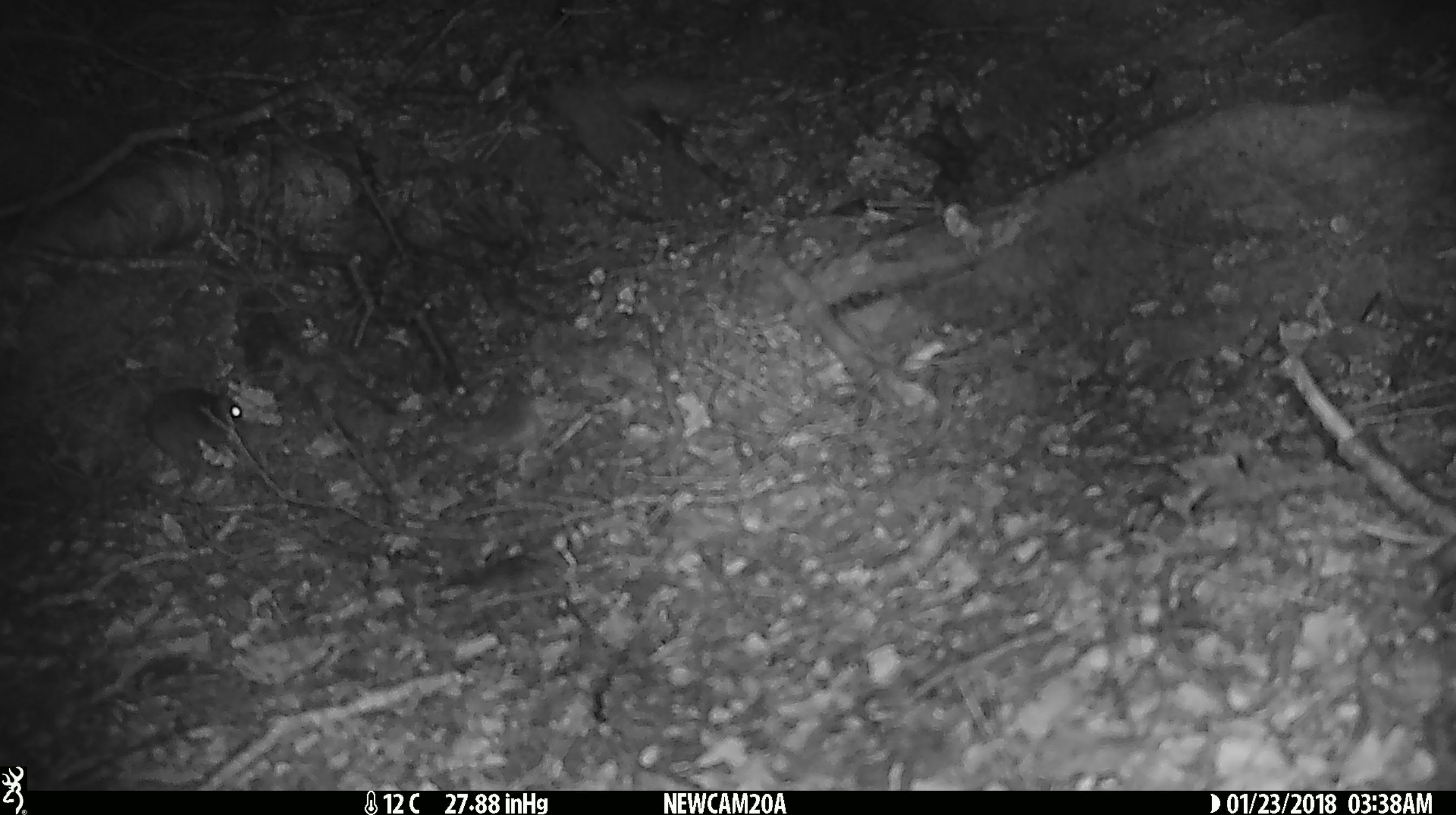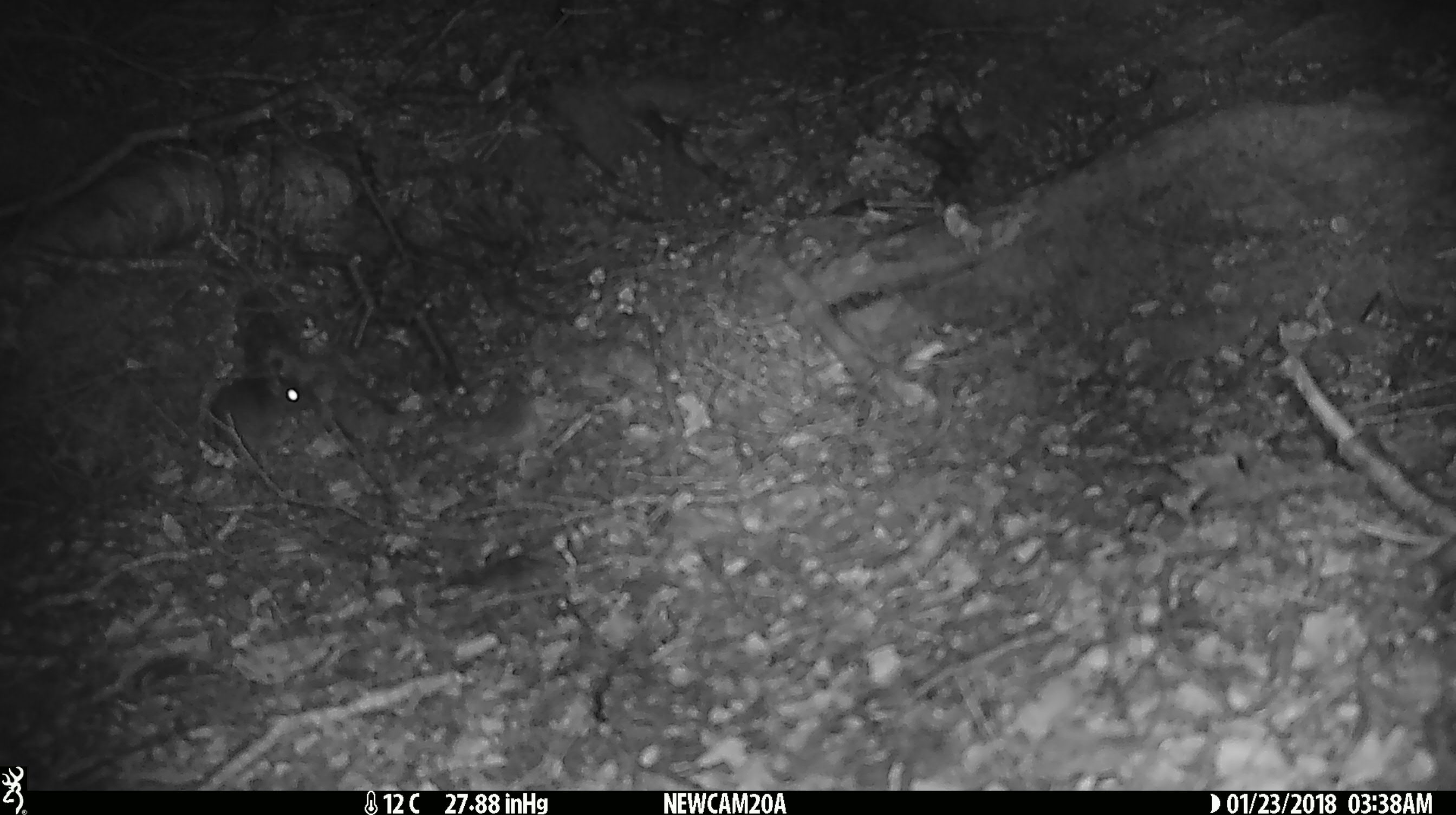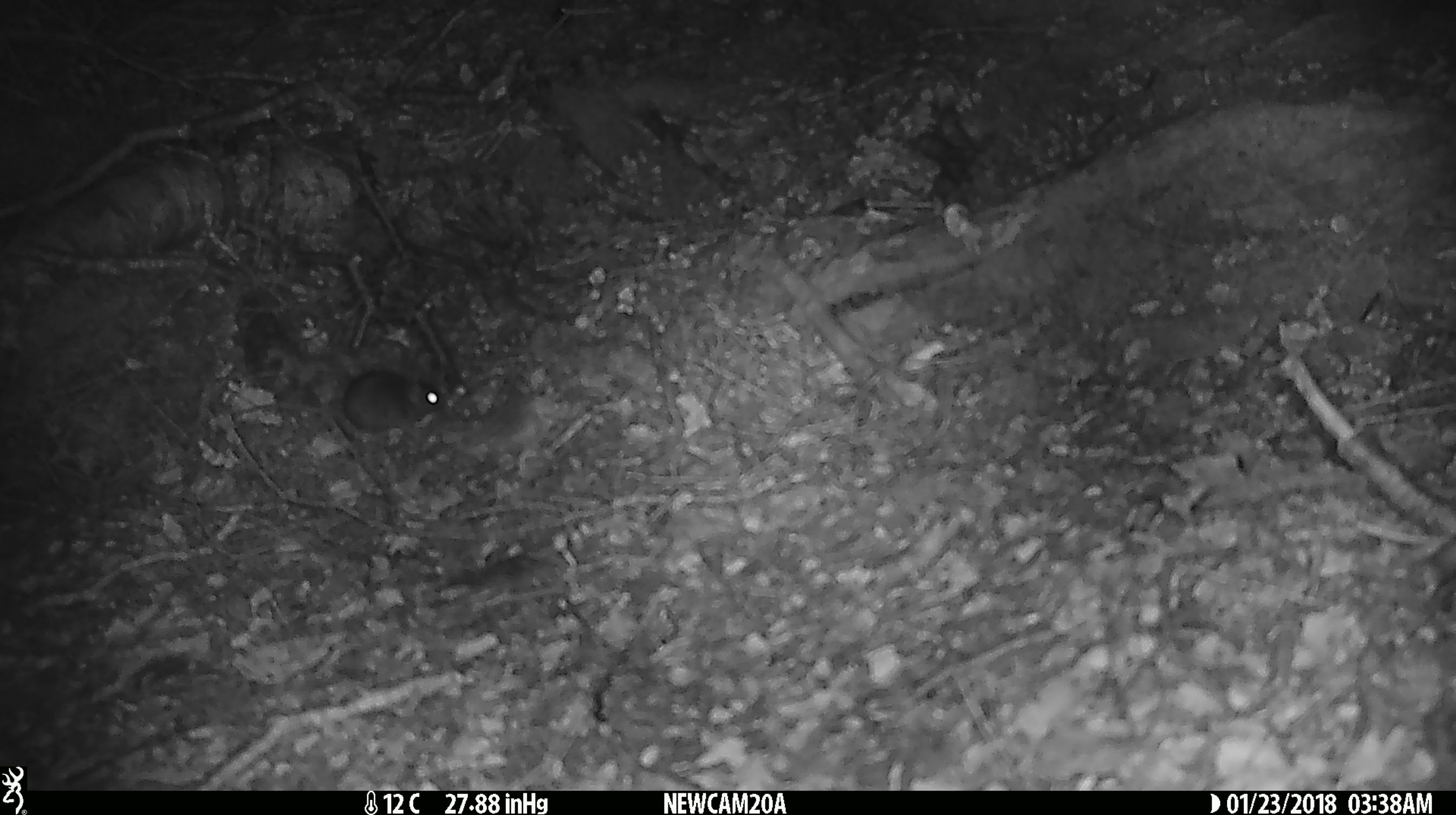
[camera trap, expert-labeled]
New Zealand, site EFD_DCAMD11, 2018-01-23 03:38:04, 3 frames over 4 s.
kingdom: Animalia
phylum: Chordata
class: Mammalia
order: Rodentia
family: Muridae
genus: Mus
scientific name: Mus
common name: mouse